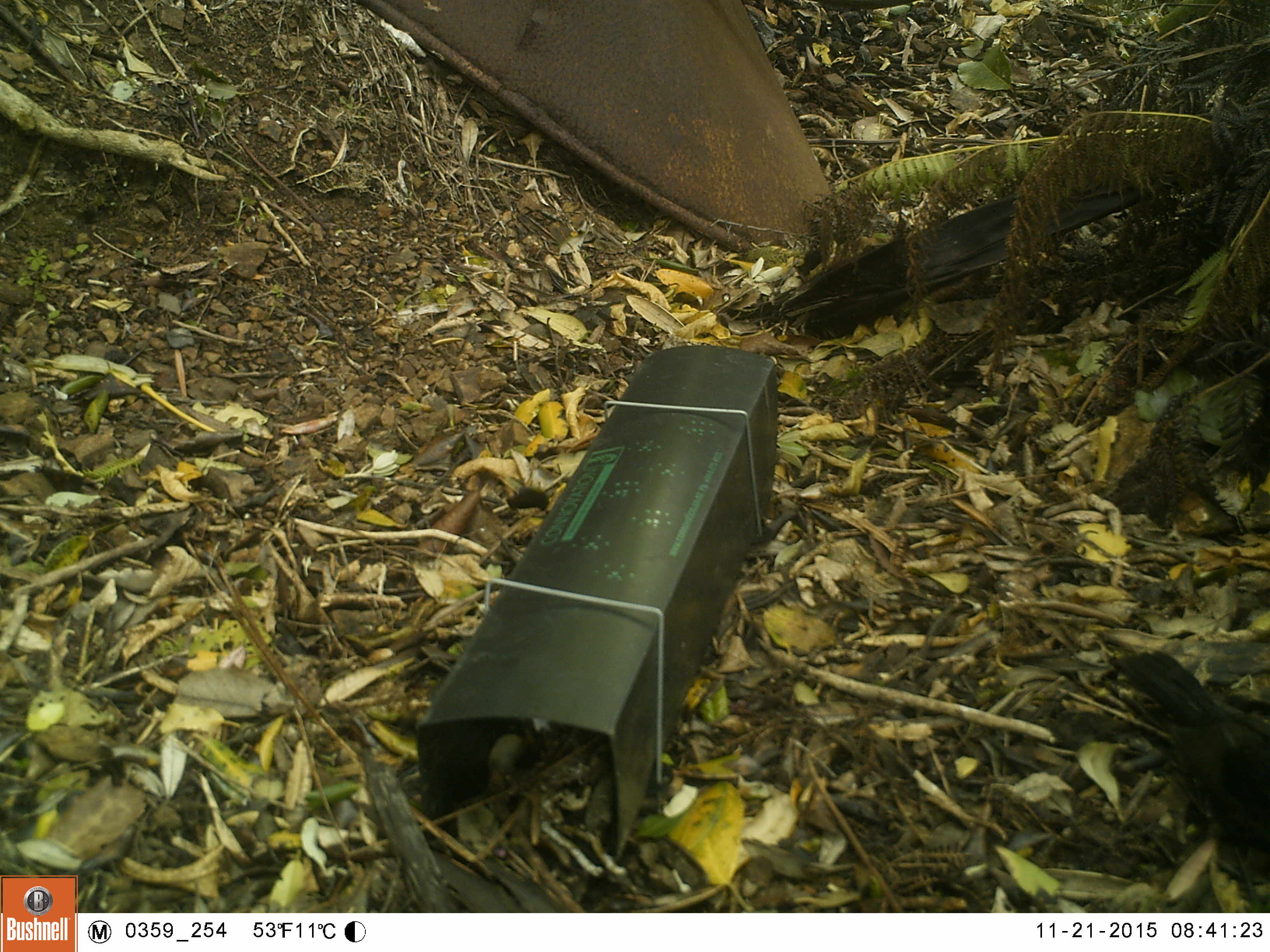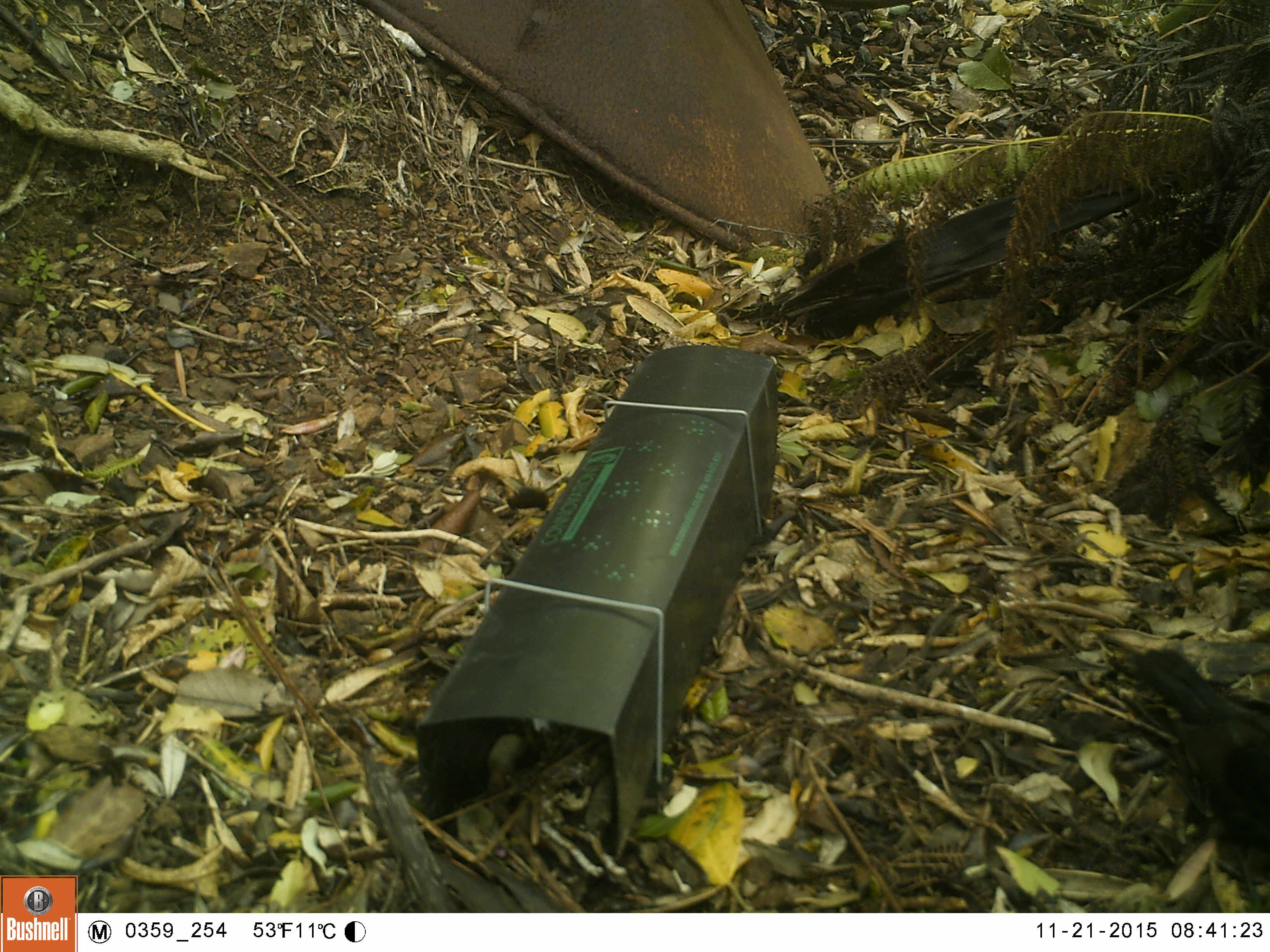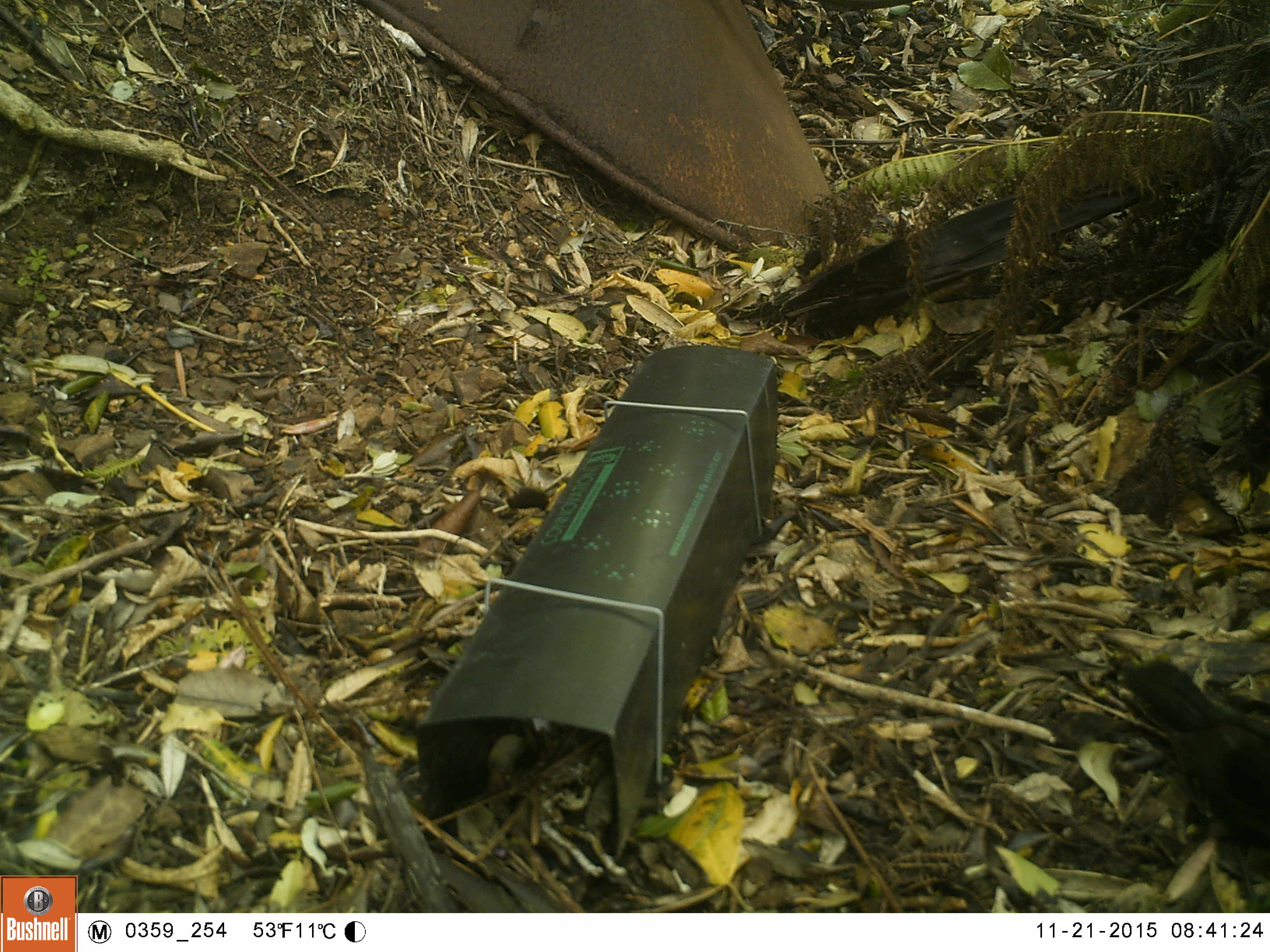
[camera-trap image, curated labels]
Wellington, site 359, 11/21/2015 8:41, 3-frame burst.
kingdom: Animalia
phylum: Chordata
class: Aves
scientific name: Aves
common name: bird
Bird (Aves).